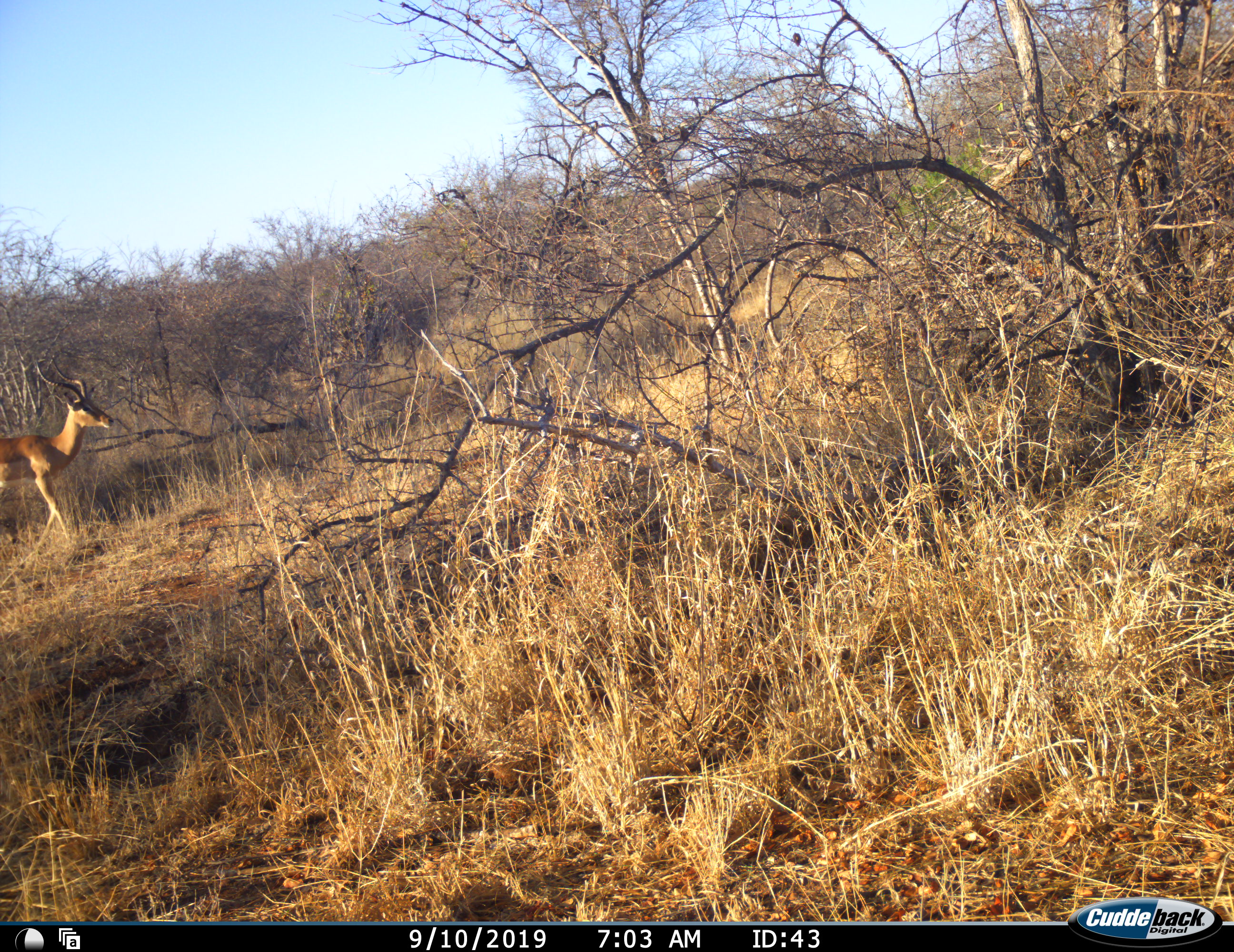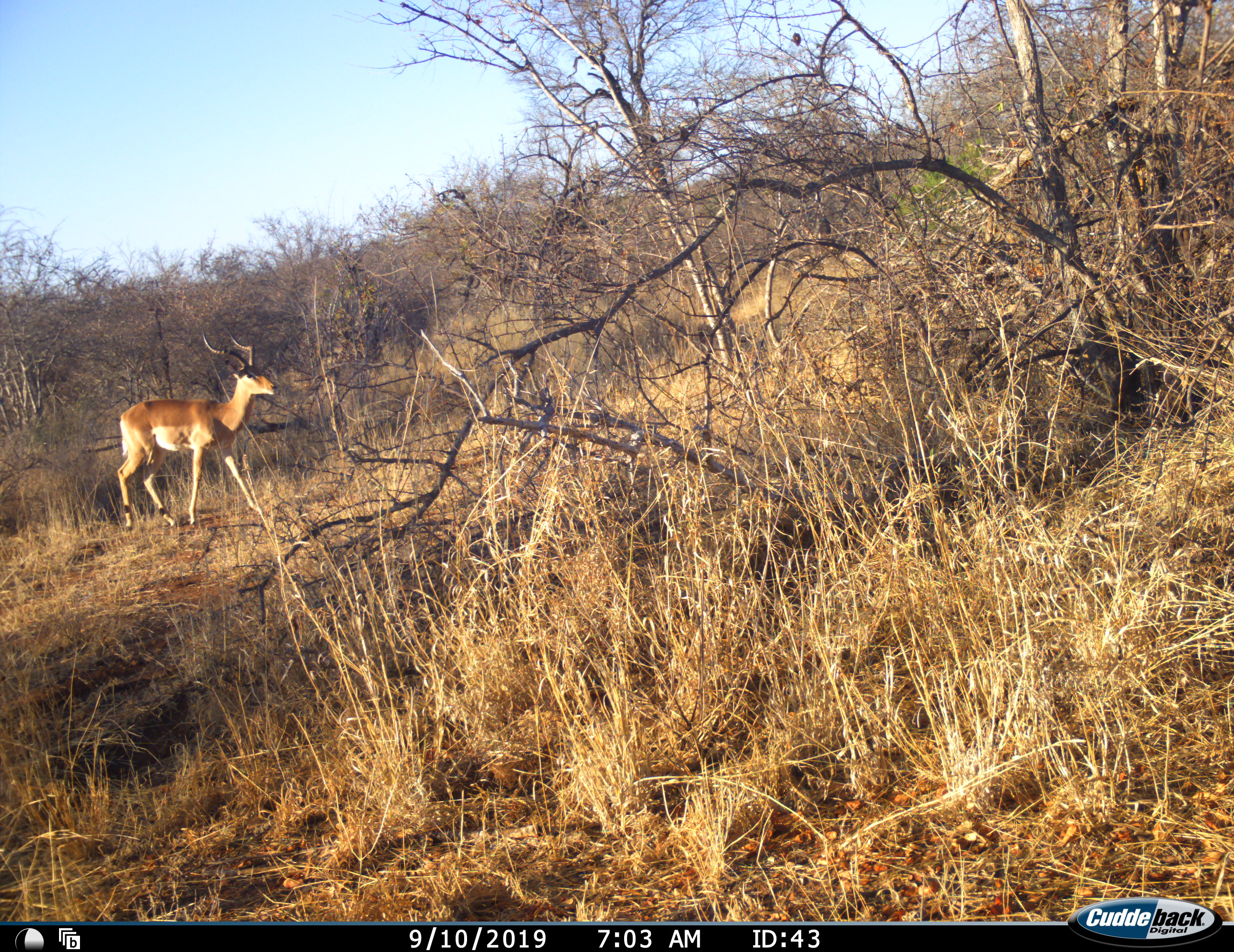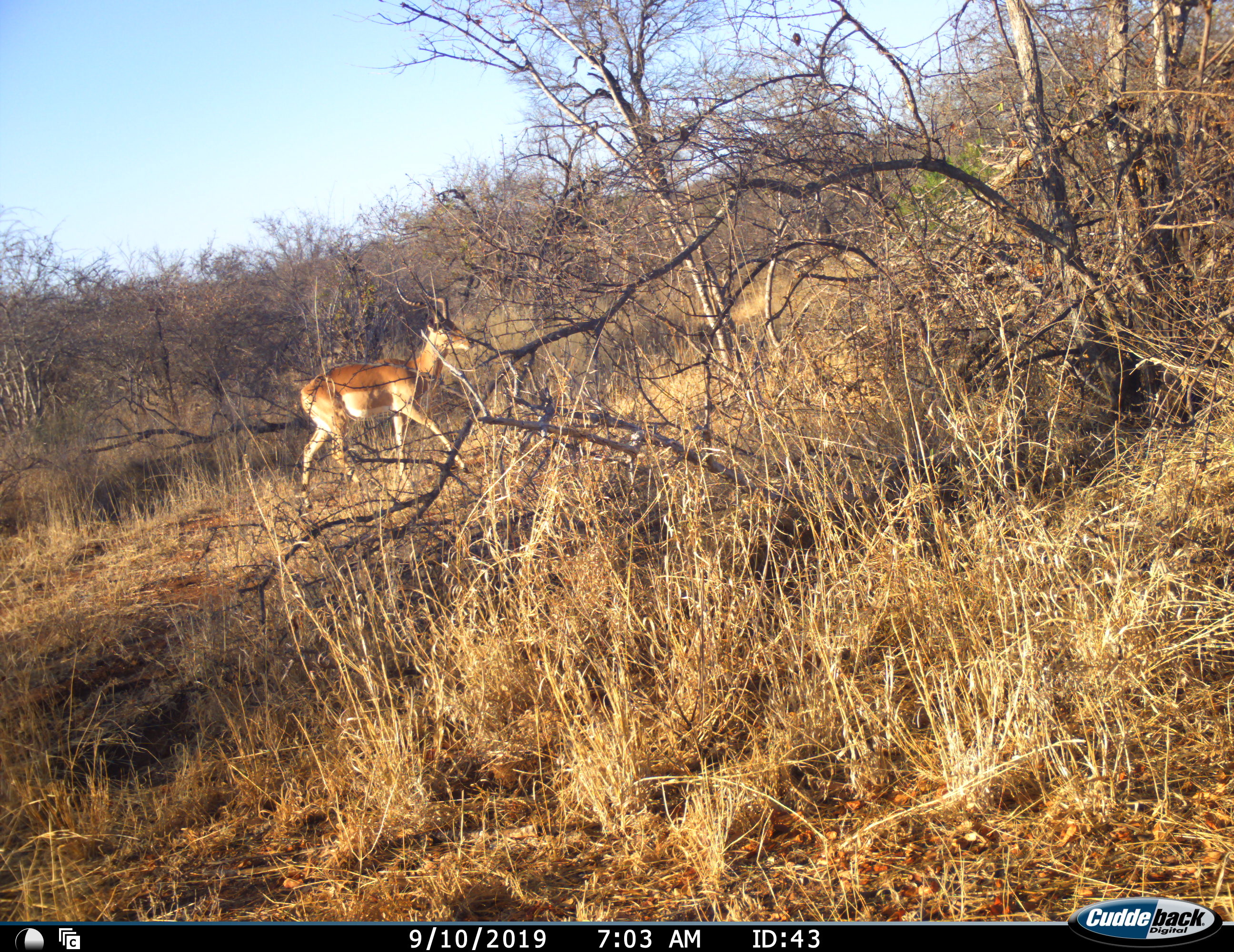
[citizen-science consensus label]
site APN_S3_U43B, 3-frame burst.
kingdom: Animalia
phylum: Chordata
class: Mammalia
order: Artiodactyla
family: Bovidae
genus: Aepyceros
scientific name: Aepyceros melampus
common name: impala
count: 1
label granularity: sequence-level